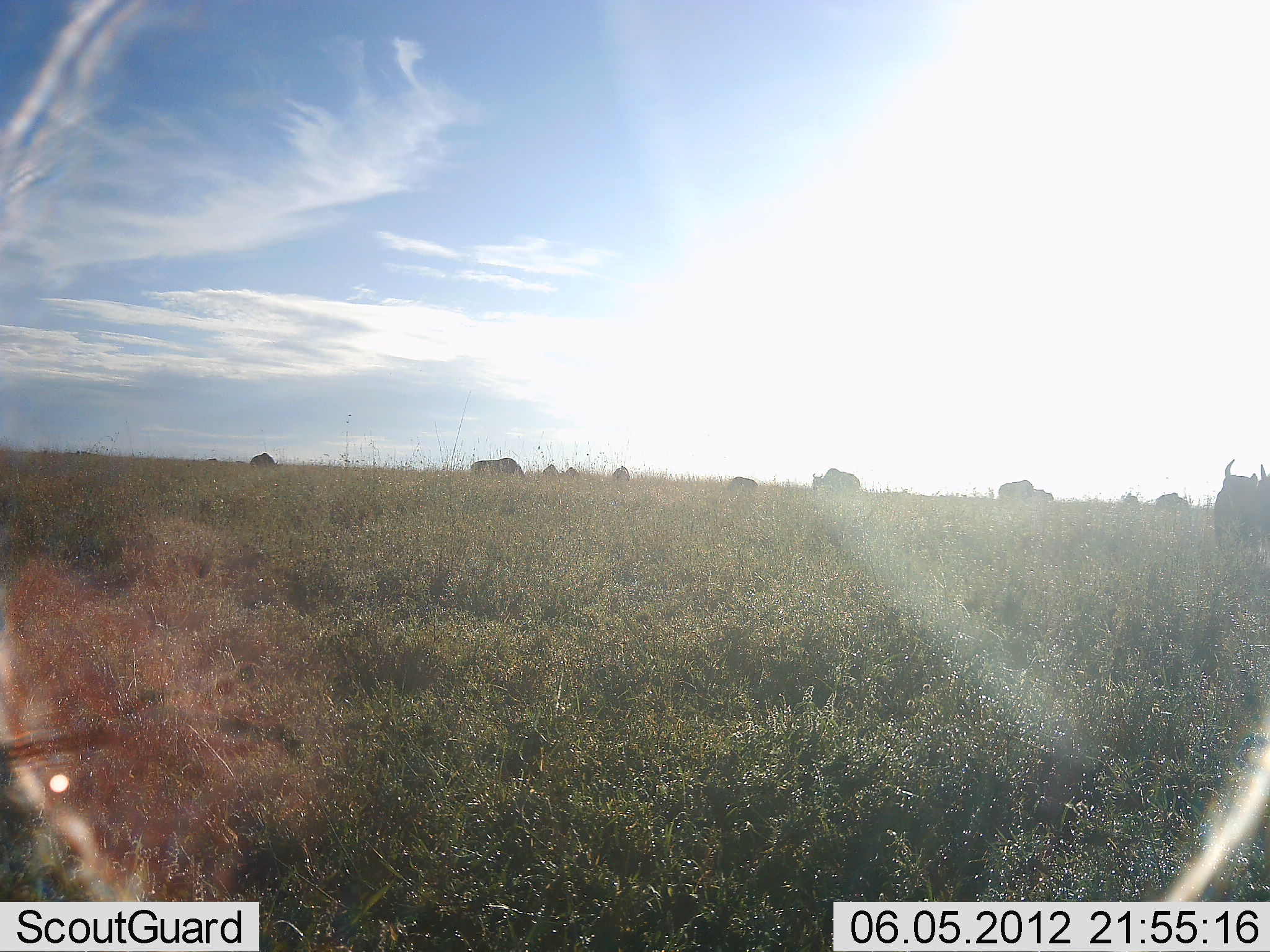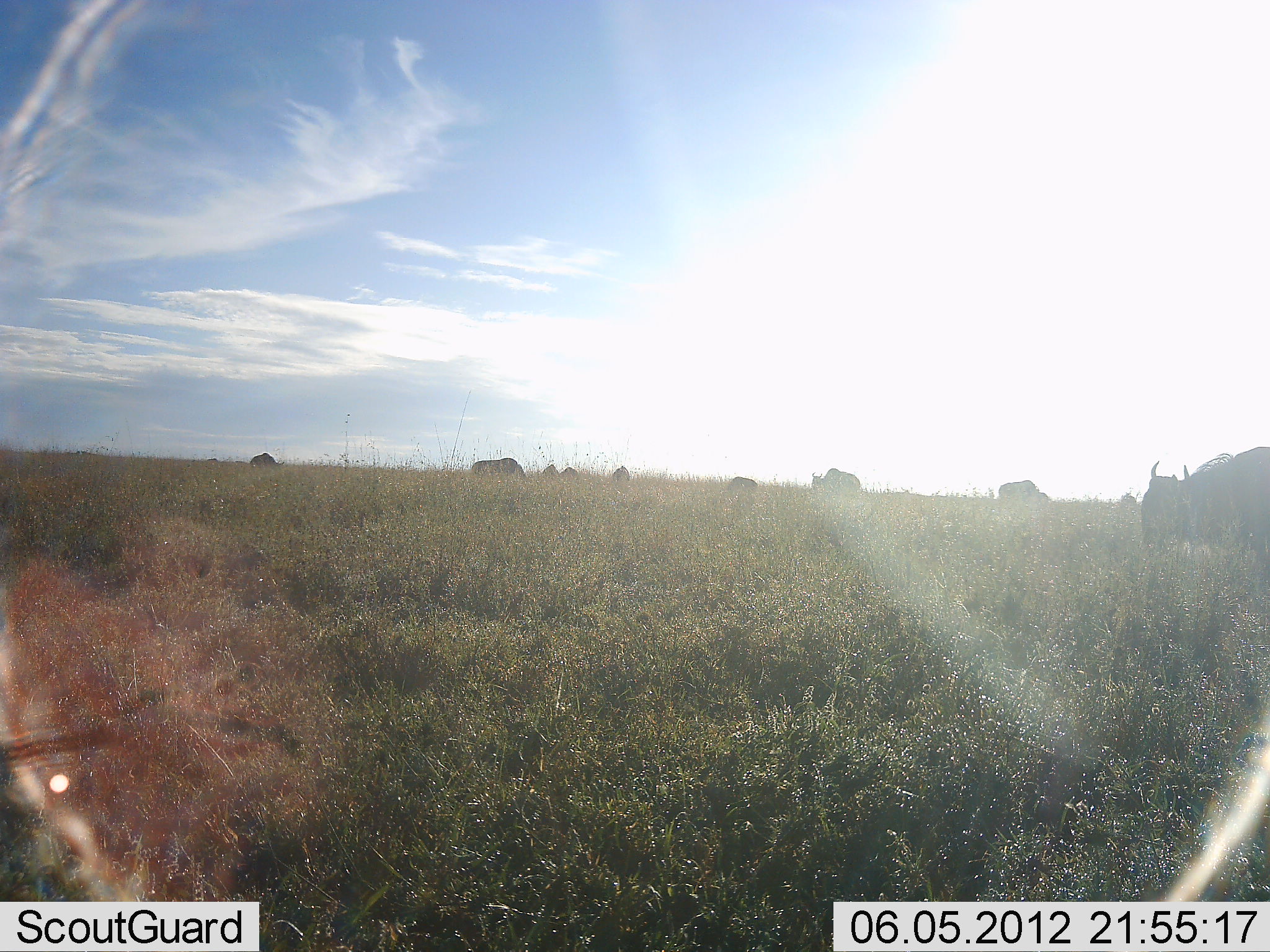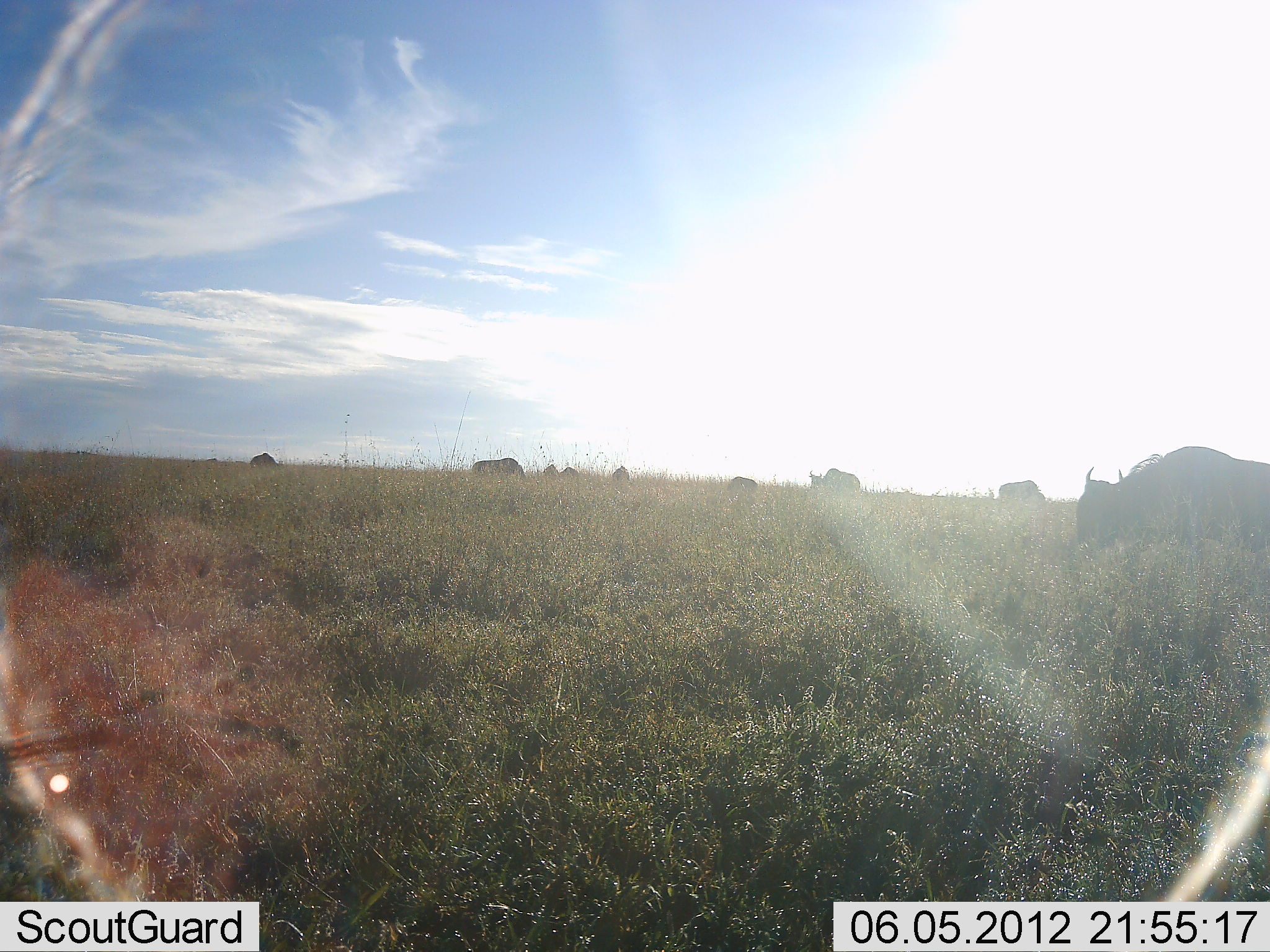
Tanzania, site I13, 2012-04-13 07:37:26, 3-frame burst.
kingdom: Animalia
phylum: Chordata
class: Mammalia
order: Artiodactyla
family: Bovidae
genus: Connochaetes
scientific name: Connochaetes taurinus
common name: blue wildebeest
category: wildebeest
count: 10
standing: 54%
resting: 8%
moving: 62%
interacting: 0%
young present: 0%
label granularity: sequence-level